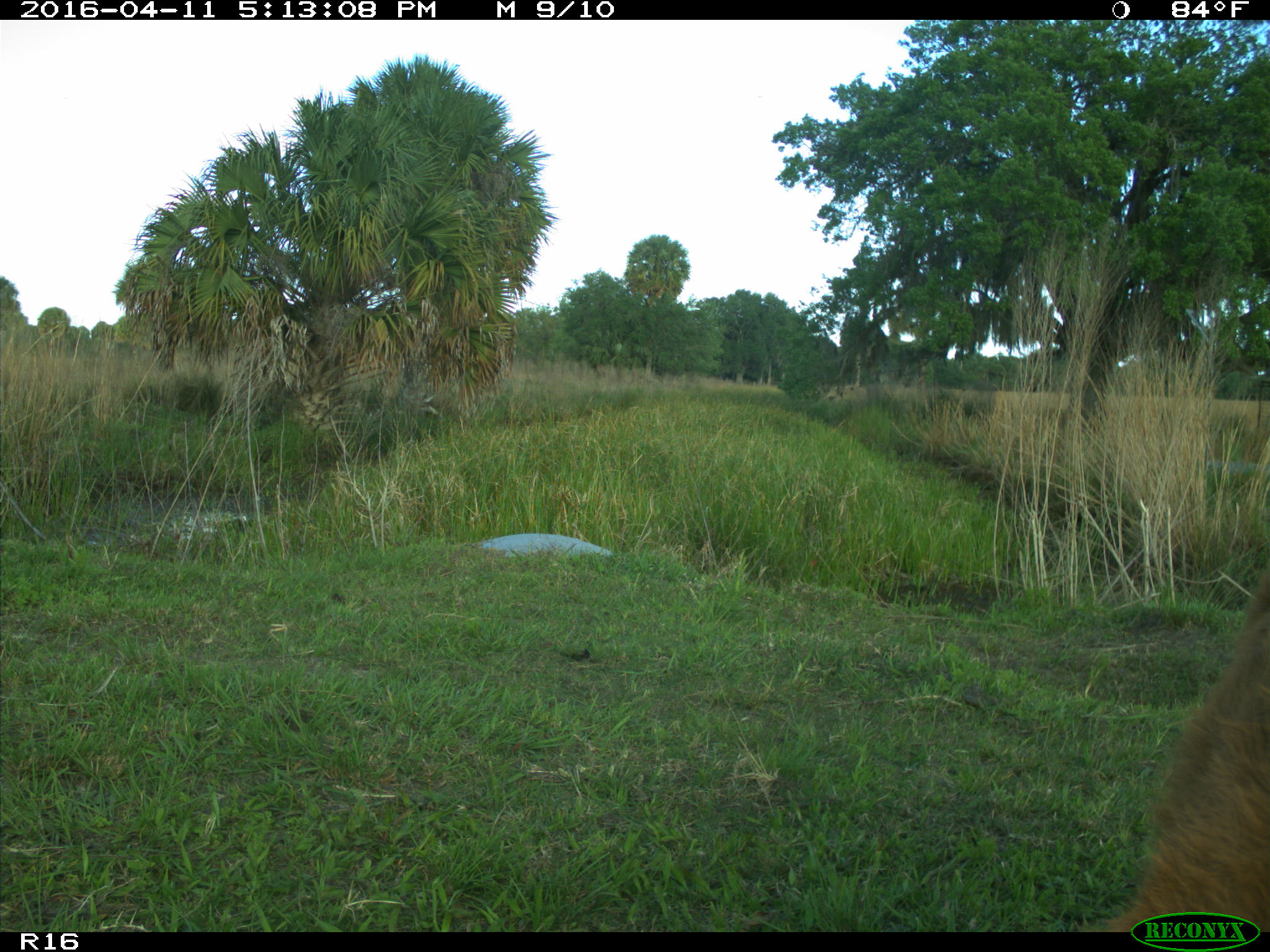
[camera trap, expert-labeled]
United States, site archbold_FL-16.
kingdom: Animalia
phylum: Chordata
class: Mammalia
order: Artiodactyla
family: Bovidae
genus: Bos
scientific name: Bos taurus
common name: domestic cow